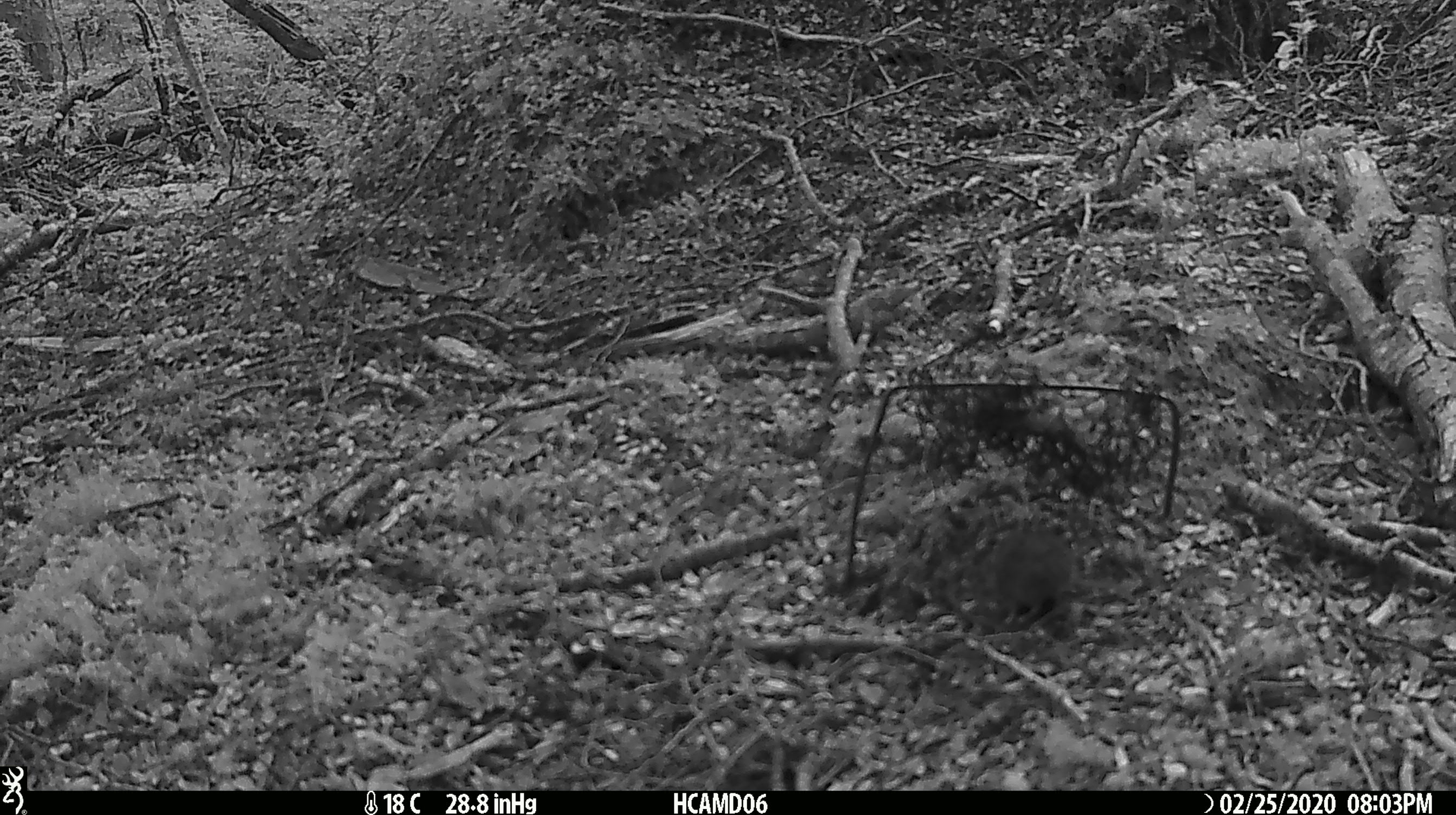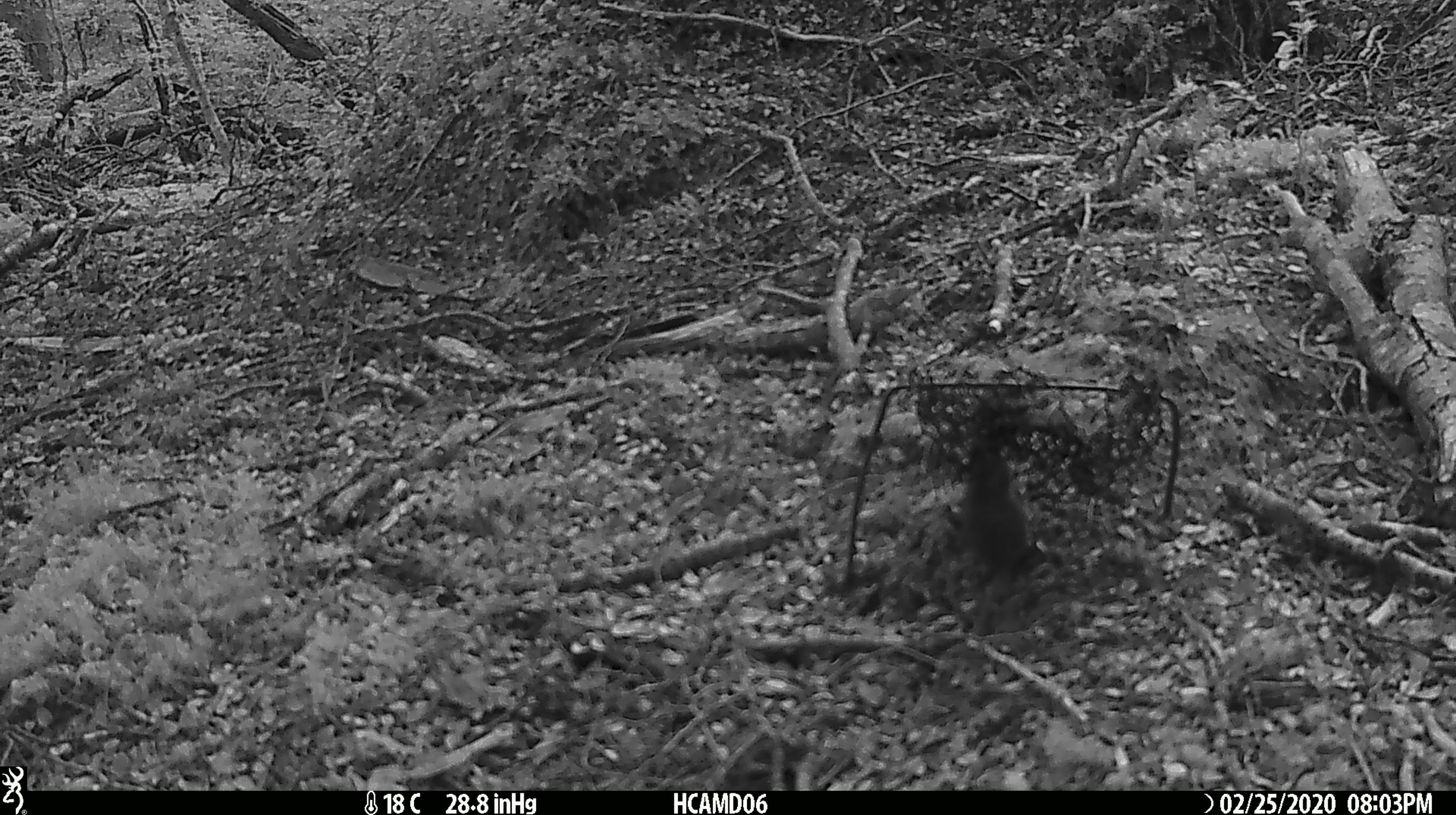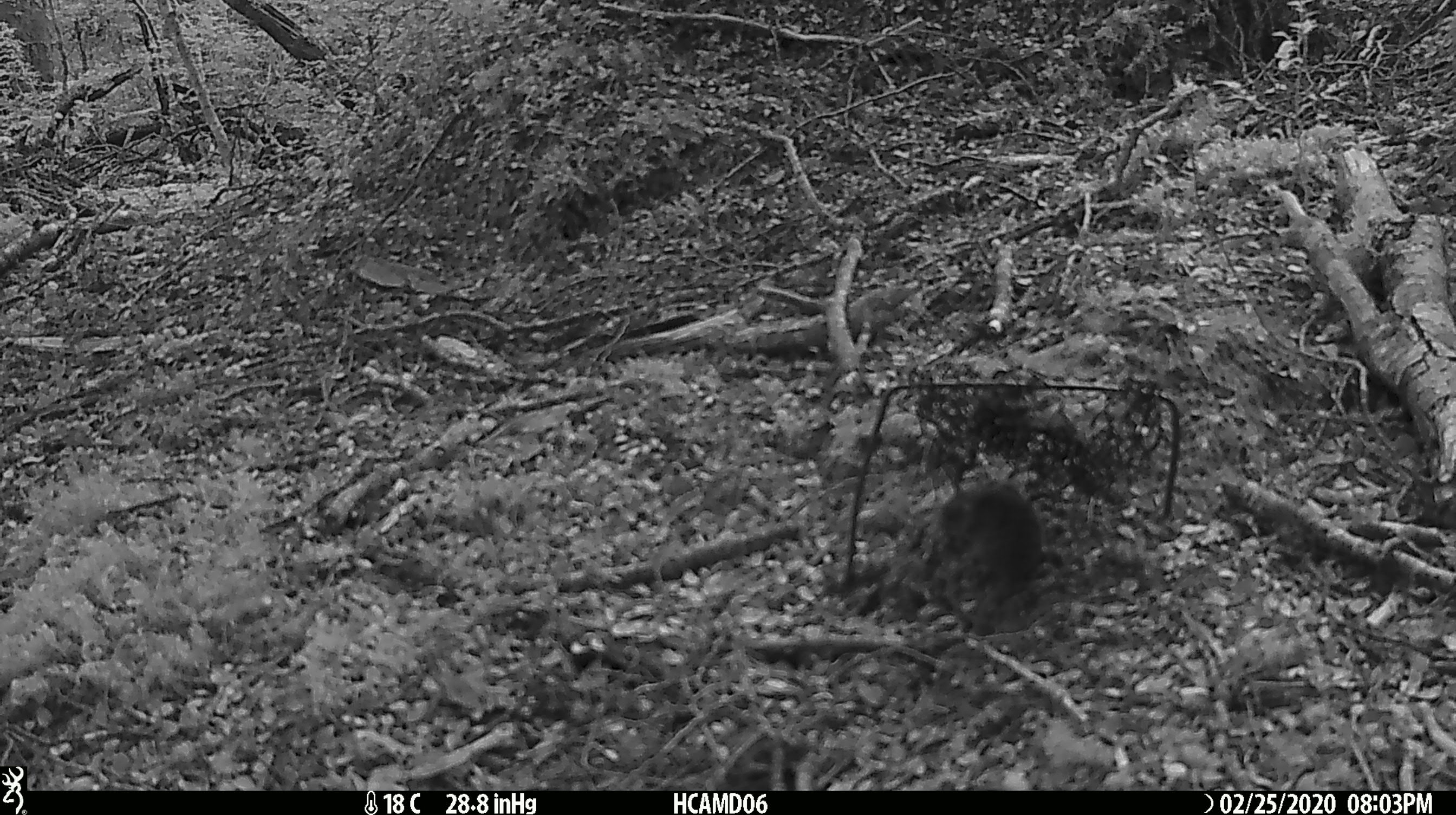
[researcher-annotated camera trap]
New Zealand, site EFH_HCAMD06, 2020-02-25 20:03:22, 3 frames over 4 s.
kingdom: Animalia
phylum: Chordata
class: Mammalia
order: Rodentia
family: Muridae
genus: Mus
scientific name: Mus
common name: mouse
Mouse (Mus).